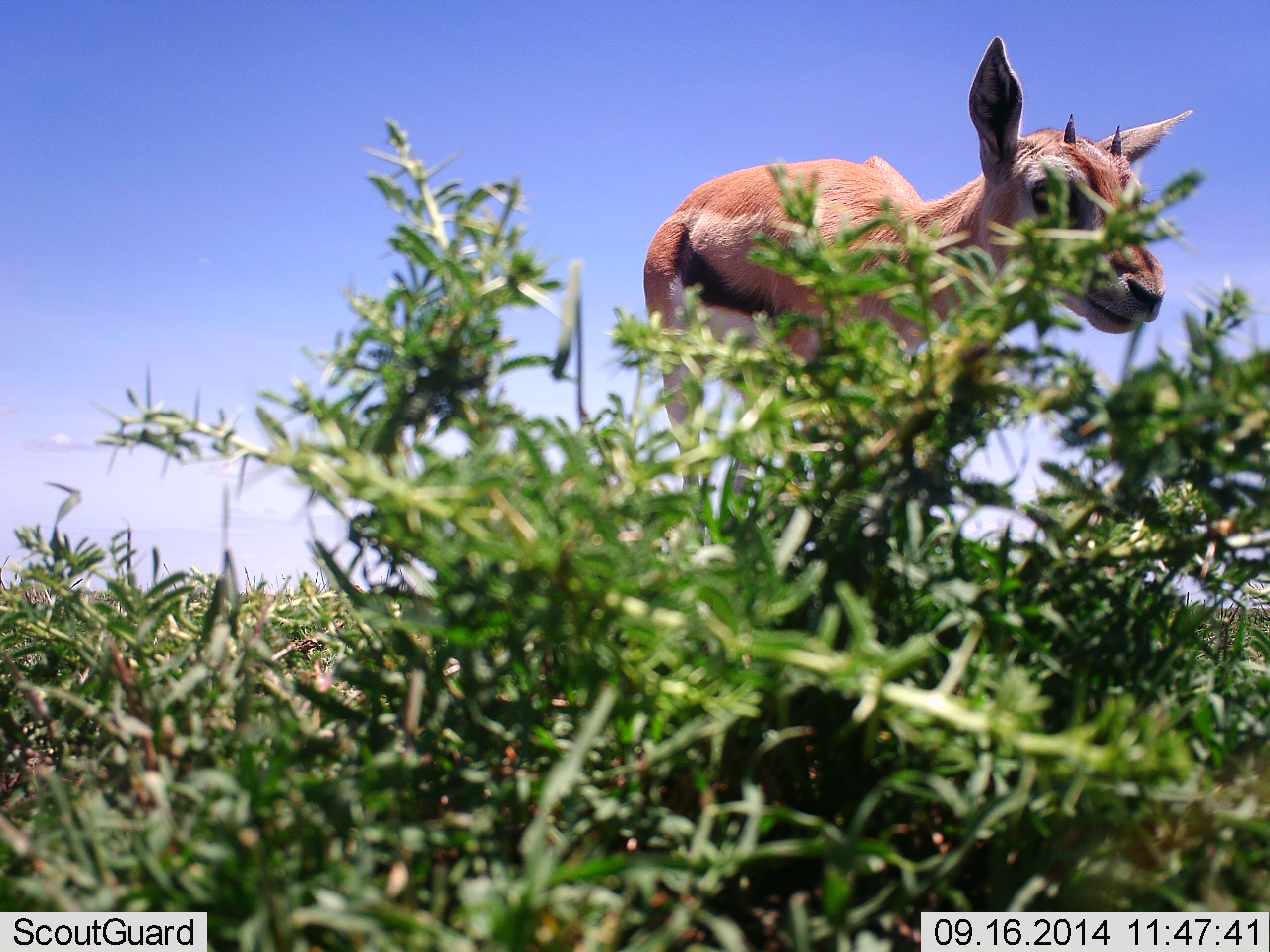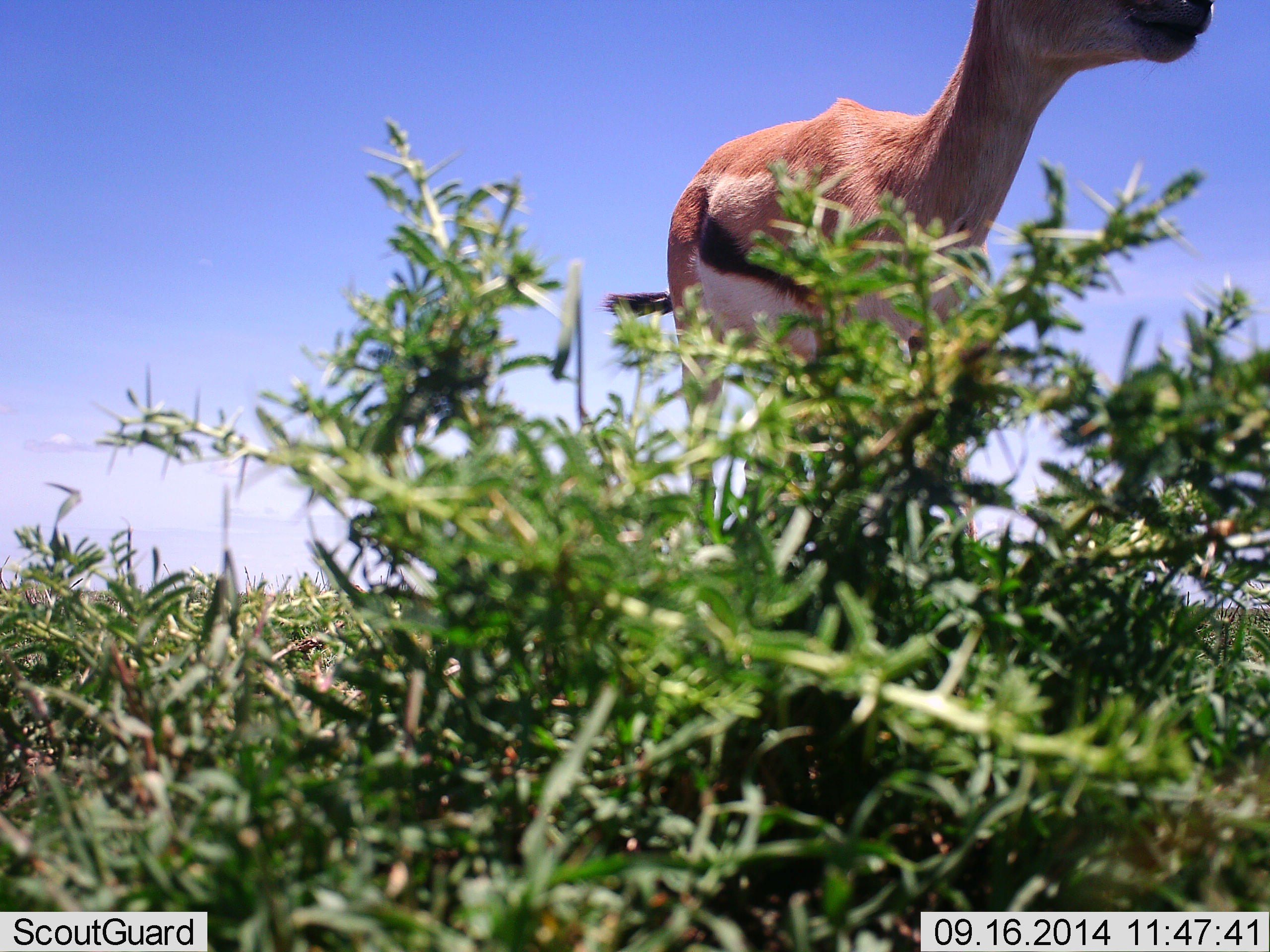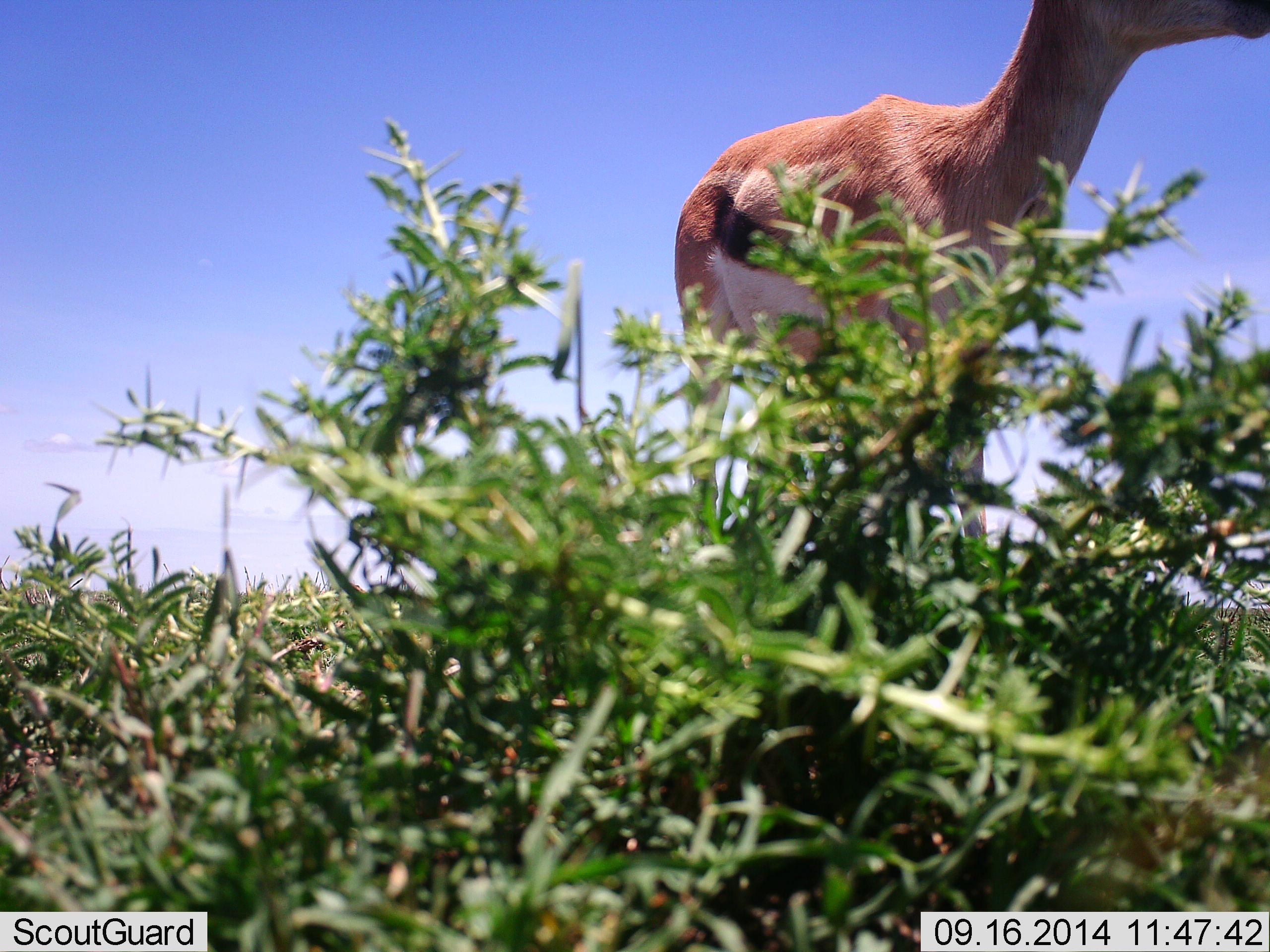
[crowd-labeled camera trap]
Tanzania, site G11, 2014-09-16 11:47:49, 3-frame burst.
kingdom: Animalia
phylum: Chordata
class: Mammalia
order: Artiodactyla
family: Bovidae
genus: Eudorcas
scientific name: Eudorcas thomsonii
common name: thomson's gazelle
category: gazellethomsons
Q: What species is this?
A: Gazellethomsons (thomson's gazelle) (Eudorcas thomsonii).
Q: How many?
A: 1.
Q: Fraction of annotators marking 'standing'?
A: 60%.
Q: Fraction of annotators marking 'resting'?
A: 0%.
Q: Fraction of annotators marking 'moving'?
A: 40%.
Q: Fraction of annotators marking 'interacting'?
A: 0%.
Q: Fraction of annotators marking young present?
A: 30%.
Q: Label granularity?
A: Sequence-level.